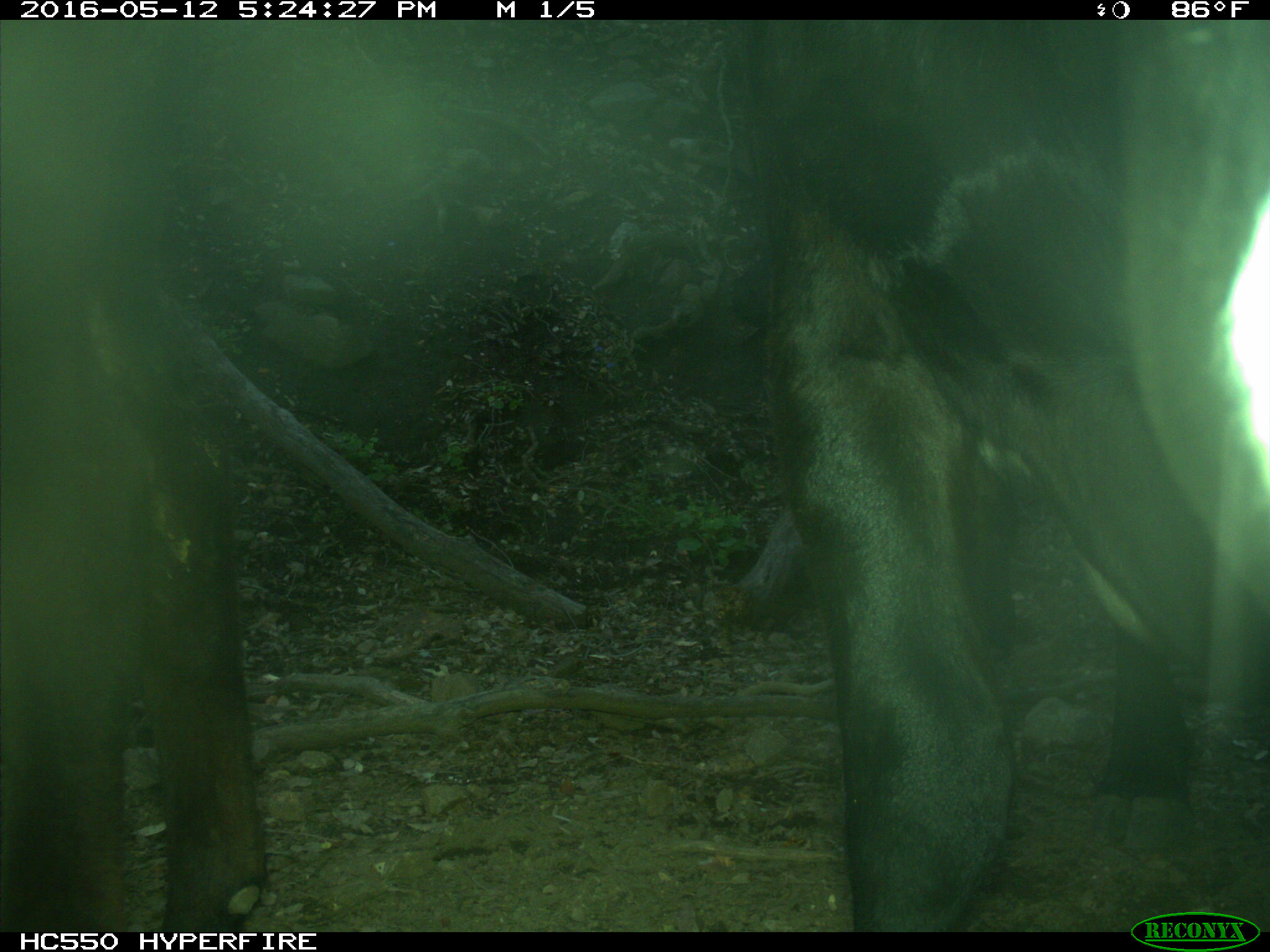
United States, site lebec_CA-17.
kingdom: Animalia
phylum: Chordata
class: Mammalia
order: Artiodactyla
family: Bovidae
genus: Bos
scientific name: Bos taurus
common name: domestic cow